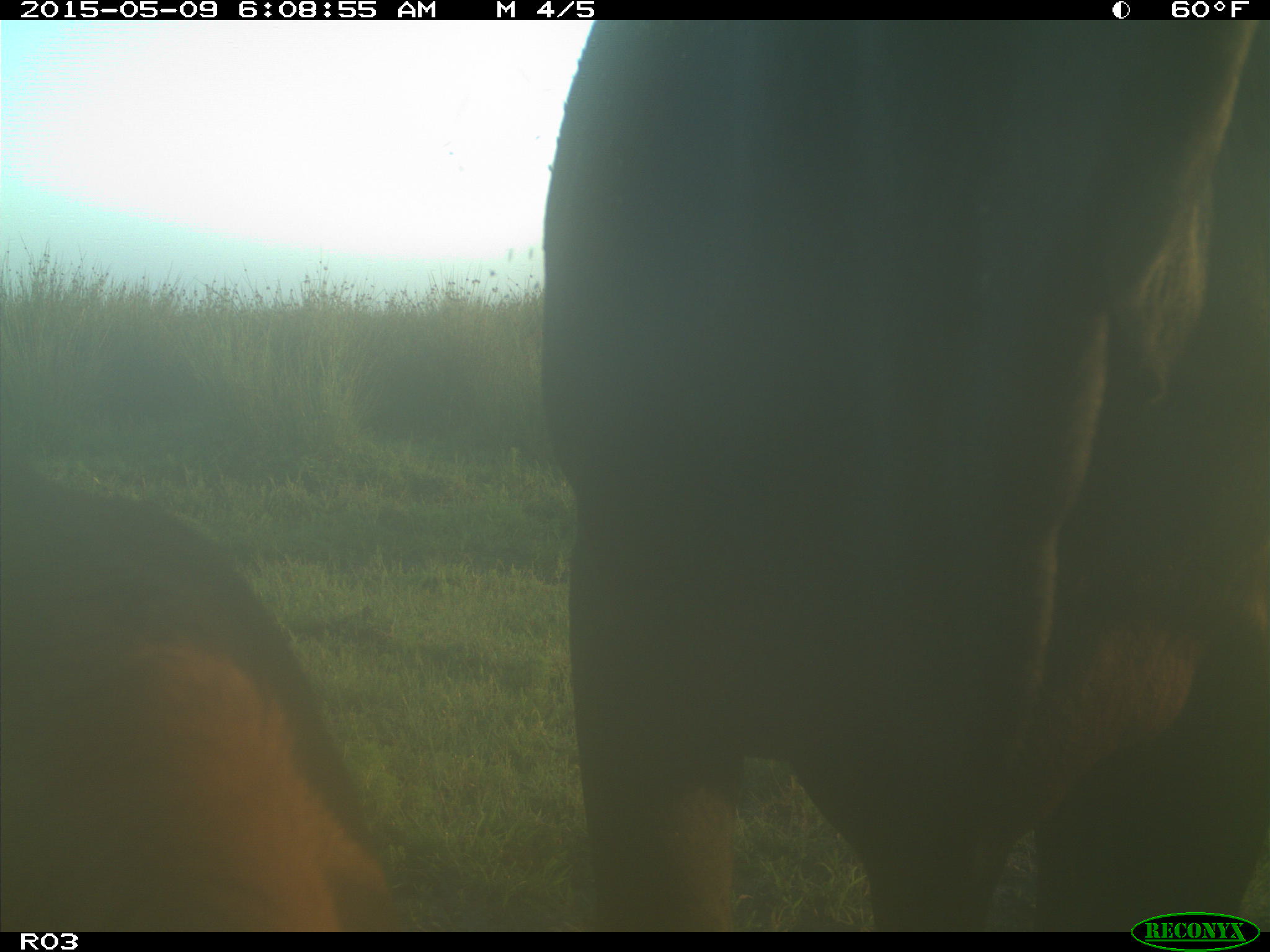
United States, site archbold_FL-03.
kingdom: Animalia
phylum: Chordata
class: Mammalia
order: Artiodactyla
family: Bovidae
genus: Bos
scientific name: Bos taurus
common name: domestic cow